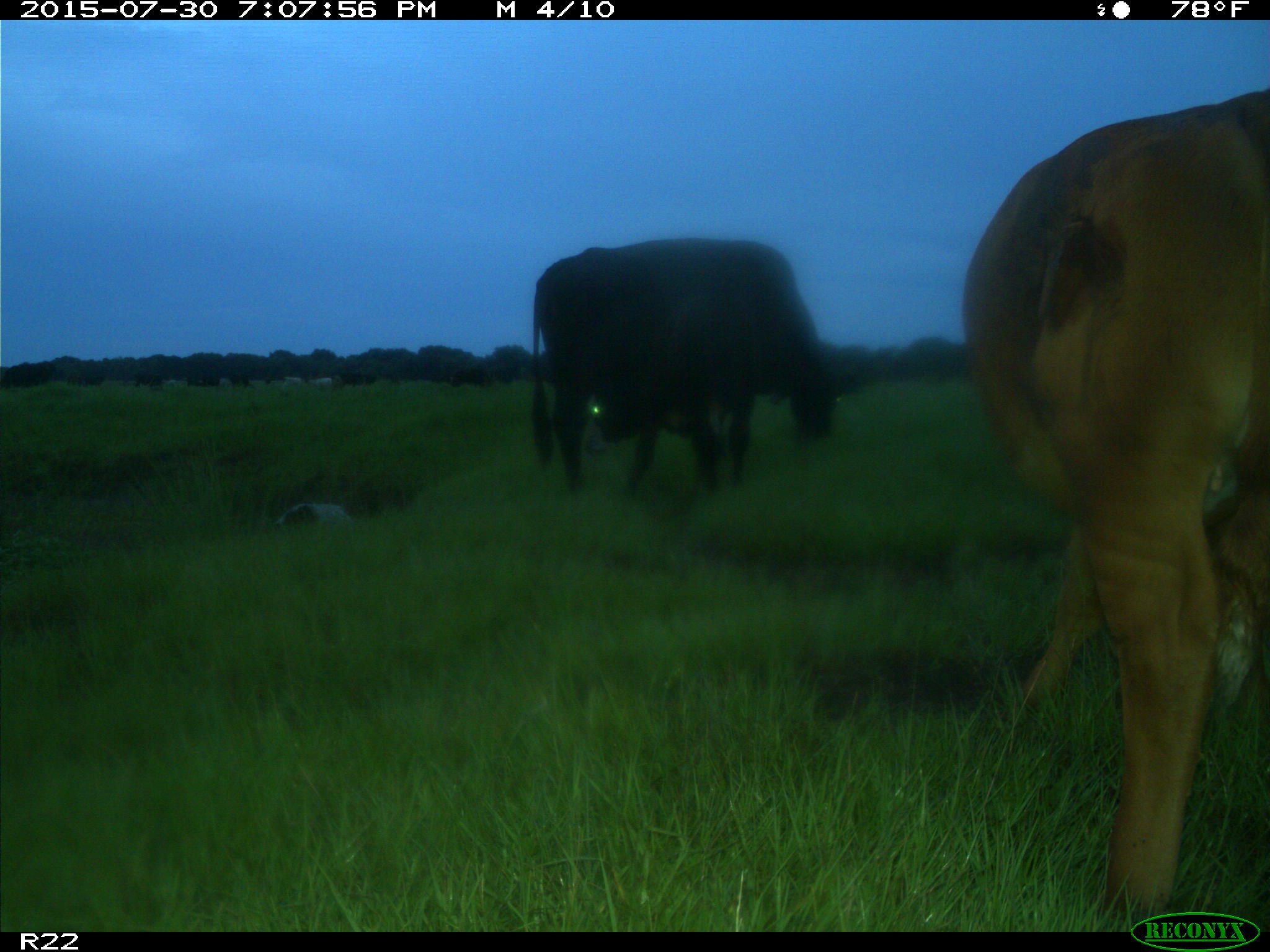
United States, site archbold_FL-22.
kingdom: Animalia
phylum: Chordata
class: Mammalia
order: Artiodactyla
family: Bovidae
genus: Bos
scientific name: Bos taurus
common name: domestic cow